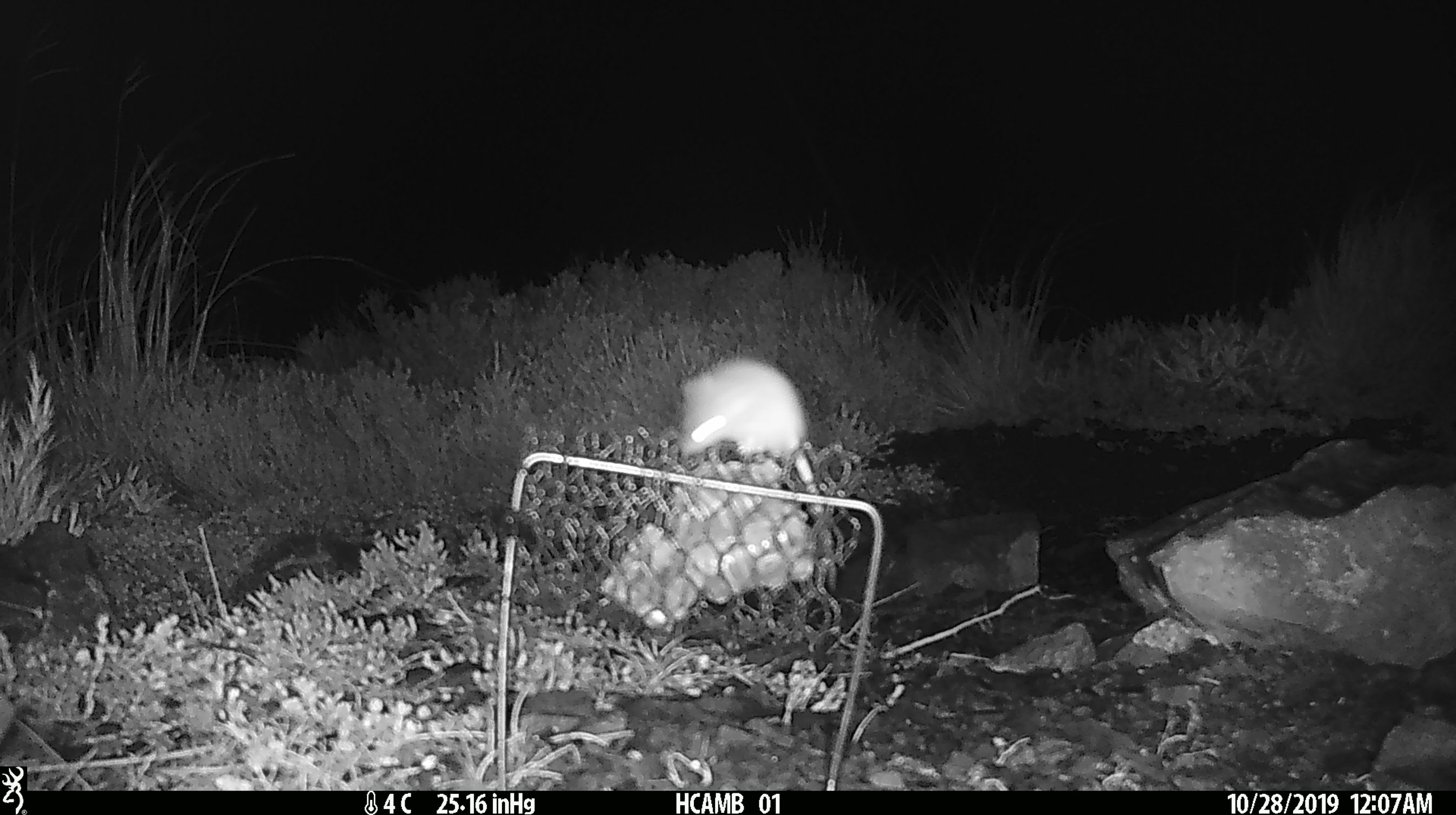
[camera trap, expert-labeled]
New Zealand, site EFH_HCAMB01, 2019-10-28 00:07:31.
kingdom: Animalia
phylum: Chordata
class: Mammalia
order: Rodentia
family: Muridae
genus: Mus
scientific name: Mus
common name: mouse